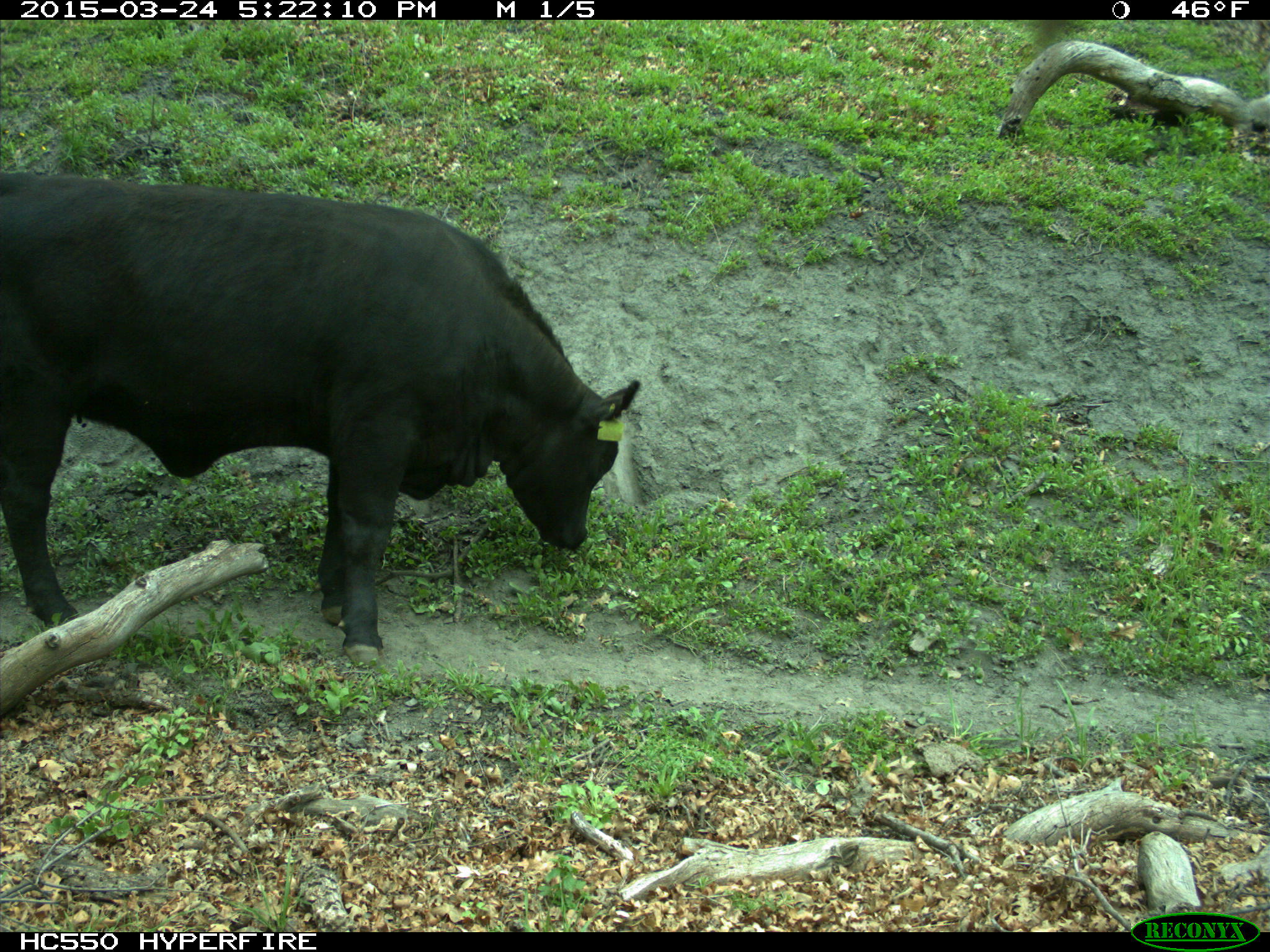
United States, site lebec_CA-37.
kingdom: Animalia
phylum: Chordata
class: Mammalia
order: Artiodactyla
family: Bovidae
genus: Bos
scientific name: Bos taurus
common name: domestic cow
Bos taurus (domestic cow).